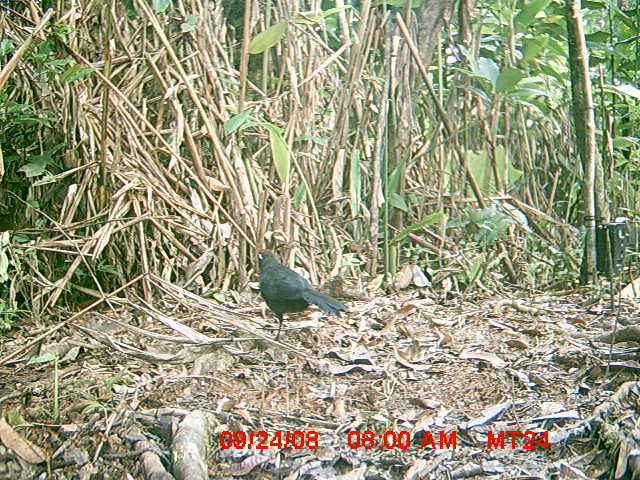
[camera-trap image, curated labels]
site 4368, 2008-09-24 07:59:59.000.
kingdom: Animalia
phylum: Chordata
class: Aves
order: Cuculiformes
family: Cuculidae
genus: Coua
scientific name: Coua ruficeps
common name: red-capped coua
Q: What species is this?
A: Coua ruficeps (red-capped coua).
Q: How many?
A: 1.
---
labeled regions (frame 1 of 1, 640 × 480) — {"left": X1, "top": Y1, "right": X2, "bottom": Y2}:
coua ruficeps: {"left": 255, "top": 248, "right": 349, "bottom": 341}